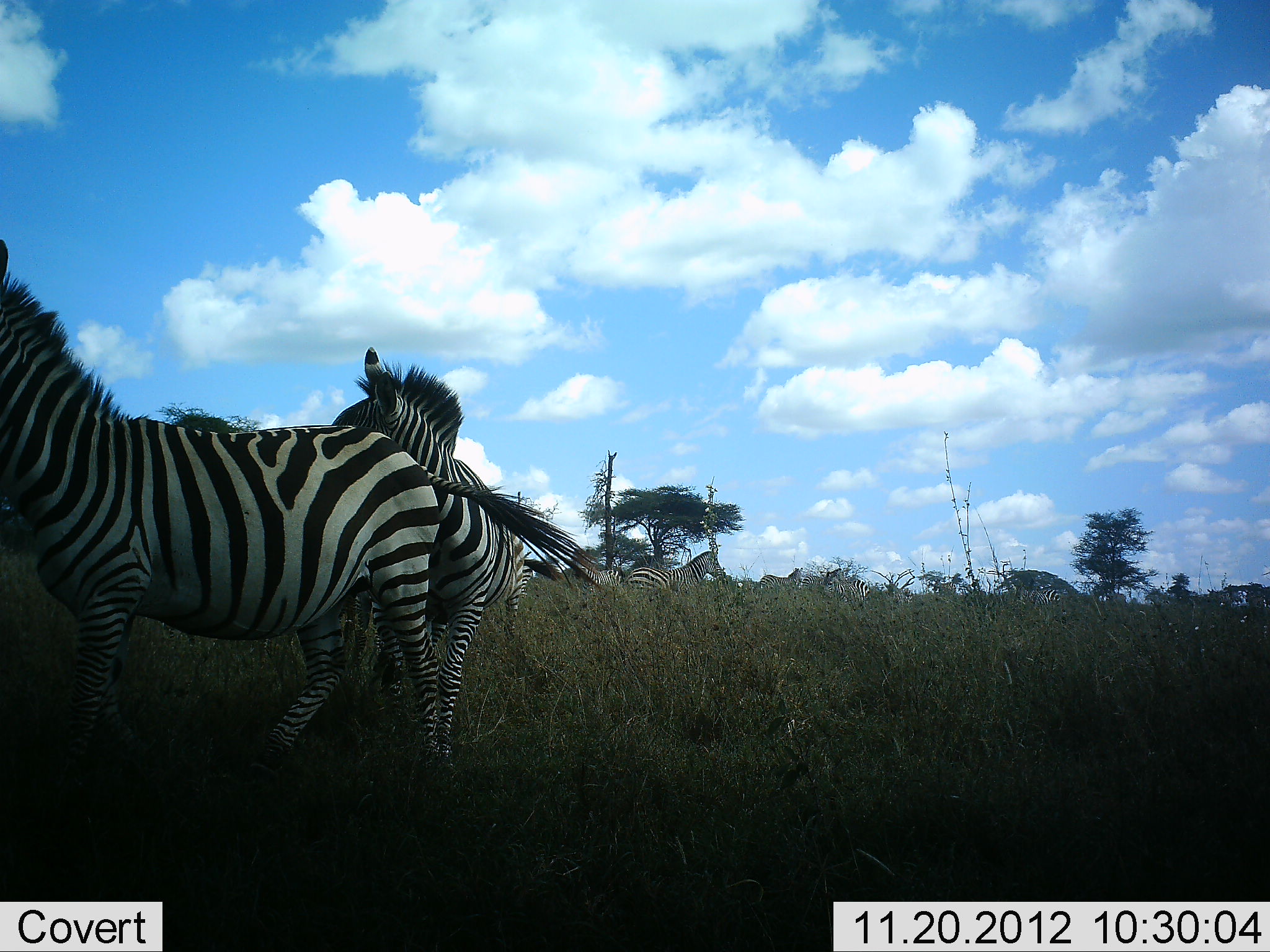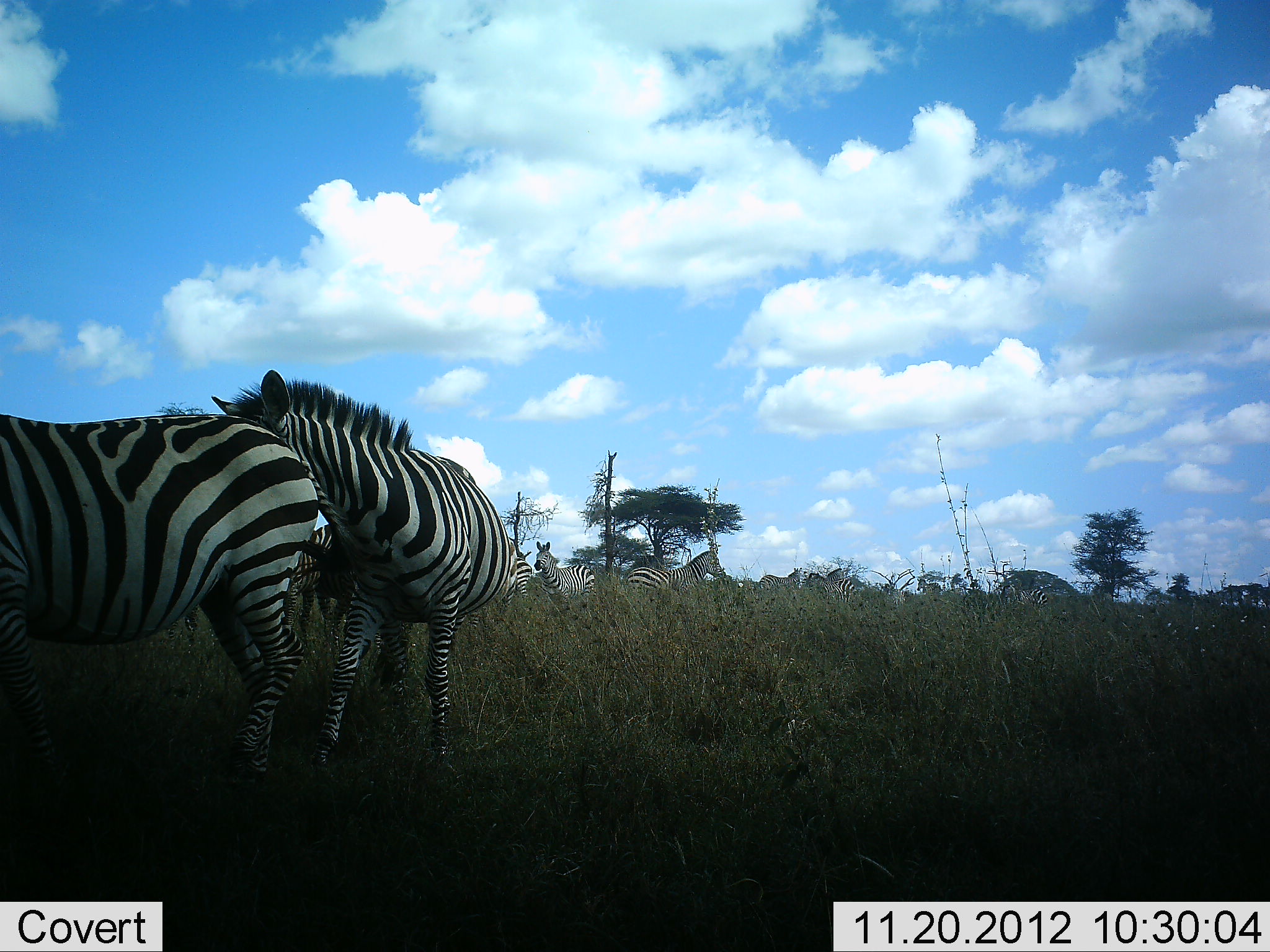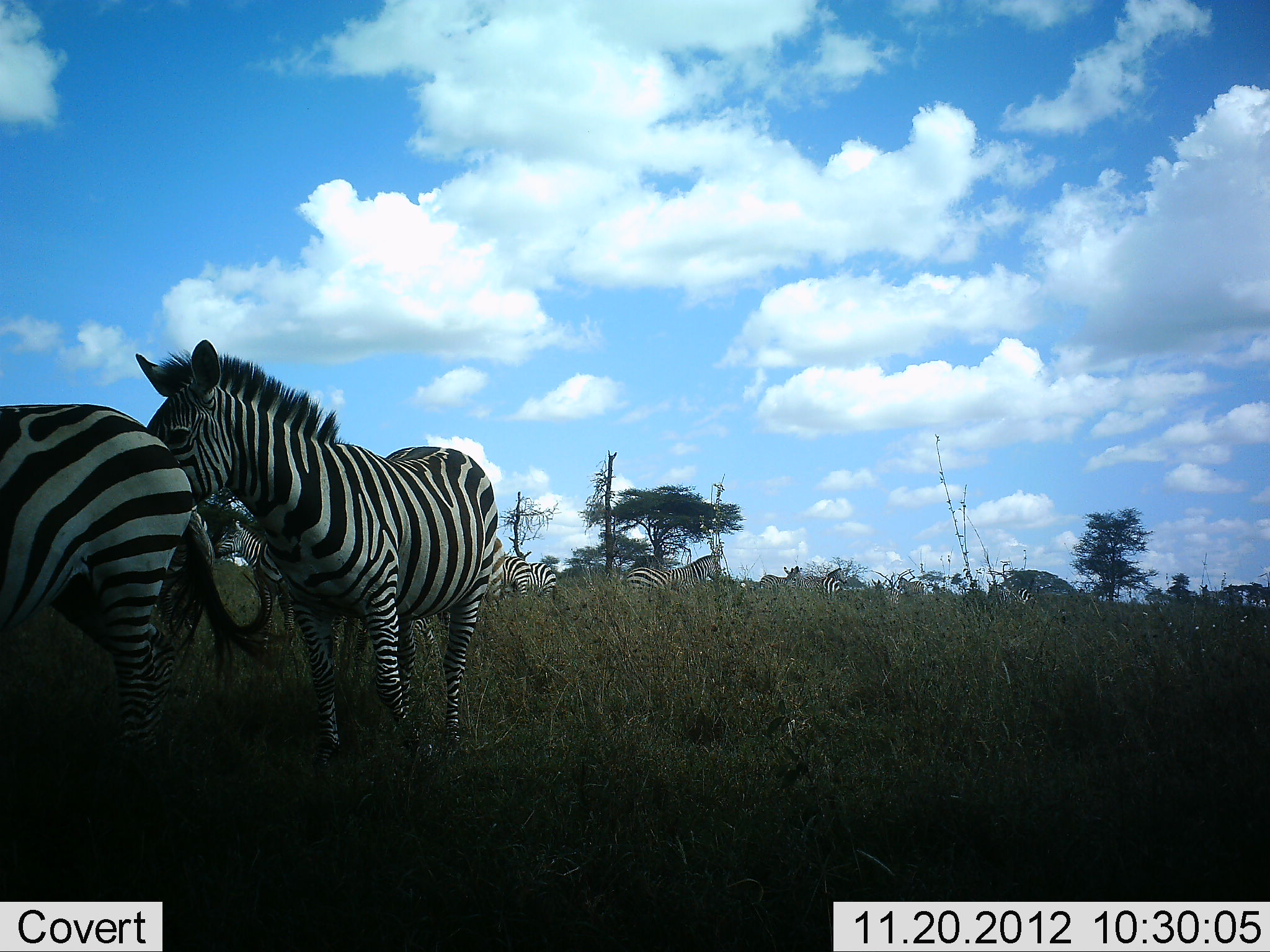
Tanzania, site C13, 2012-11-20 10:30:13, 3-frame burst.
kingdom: Animalia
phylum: Chordata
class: Mammalia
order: Perissodactyla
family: Equidae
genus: Equus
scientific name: Equus quagga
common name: plains zebra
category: zebra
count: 11-50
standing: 70%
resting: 0%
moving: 80%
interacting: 40%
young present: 0%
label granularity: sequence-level